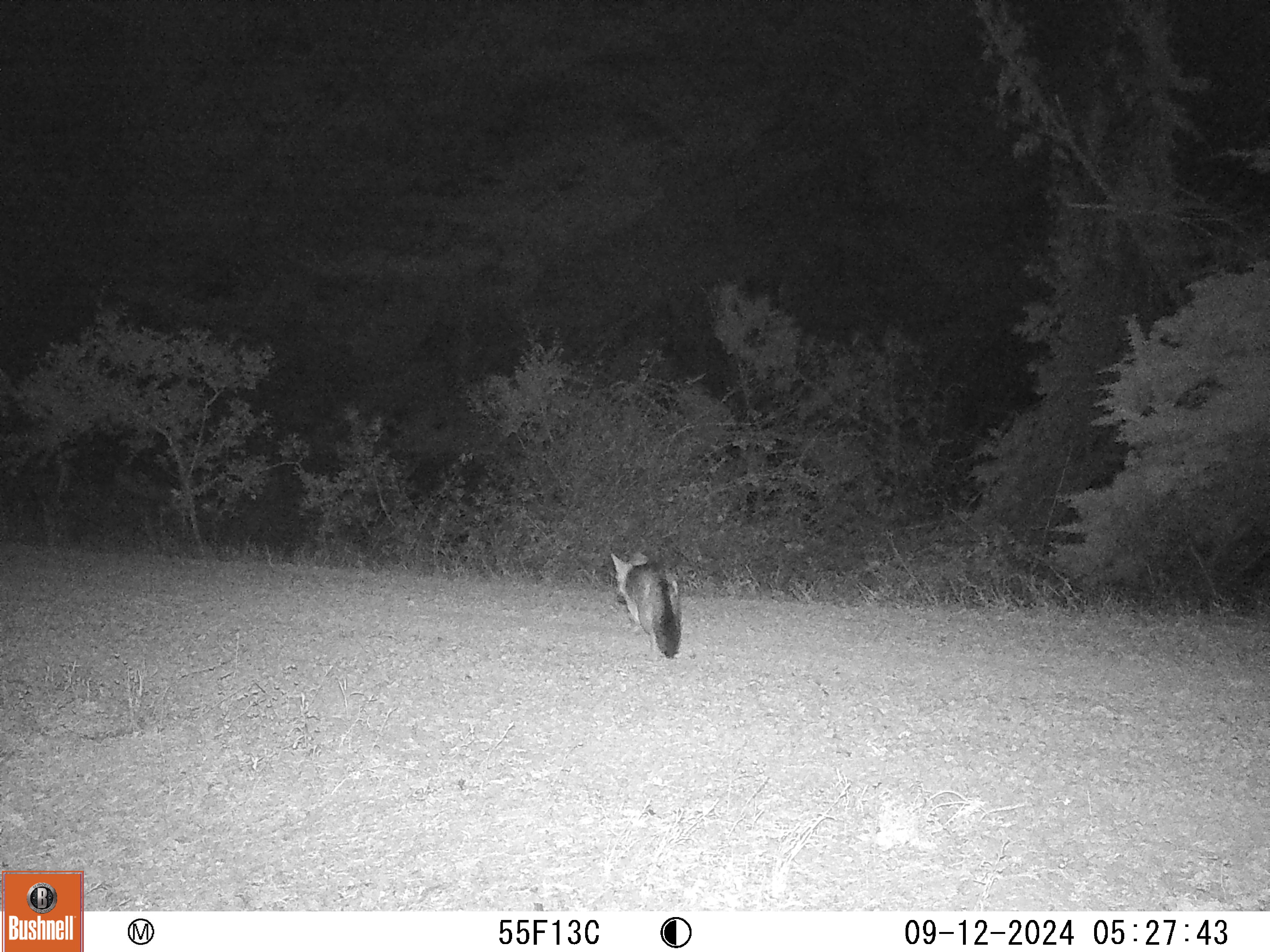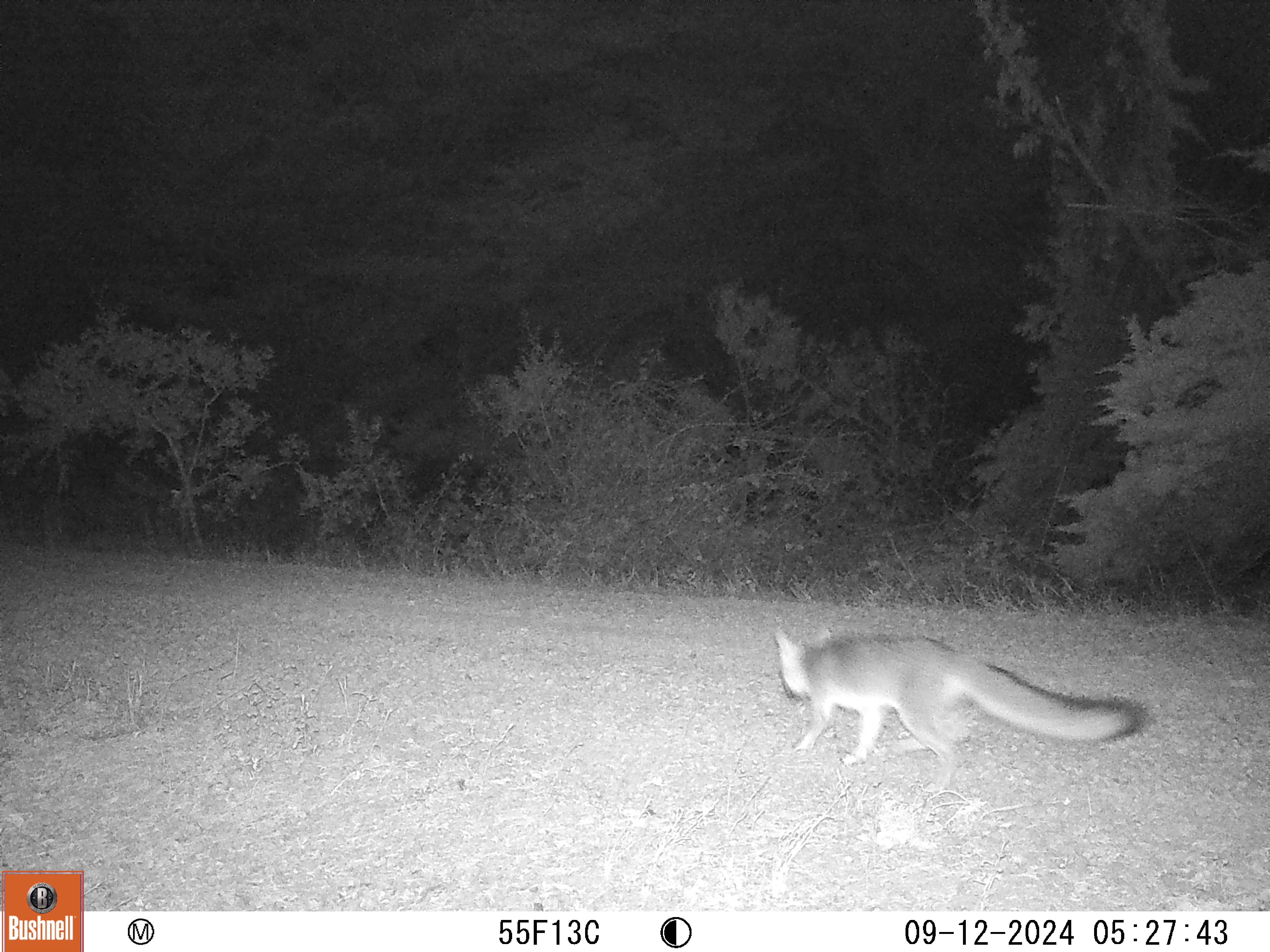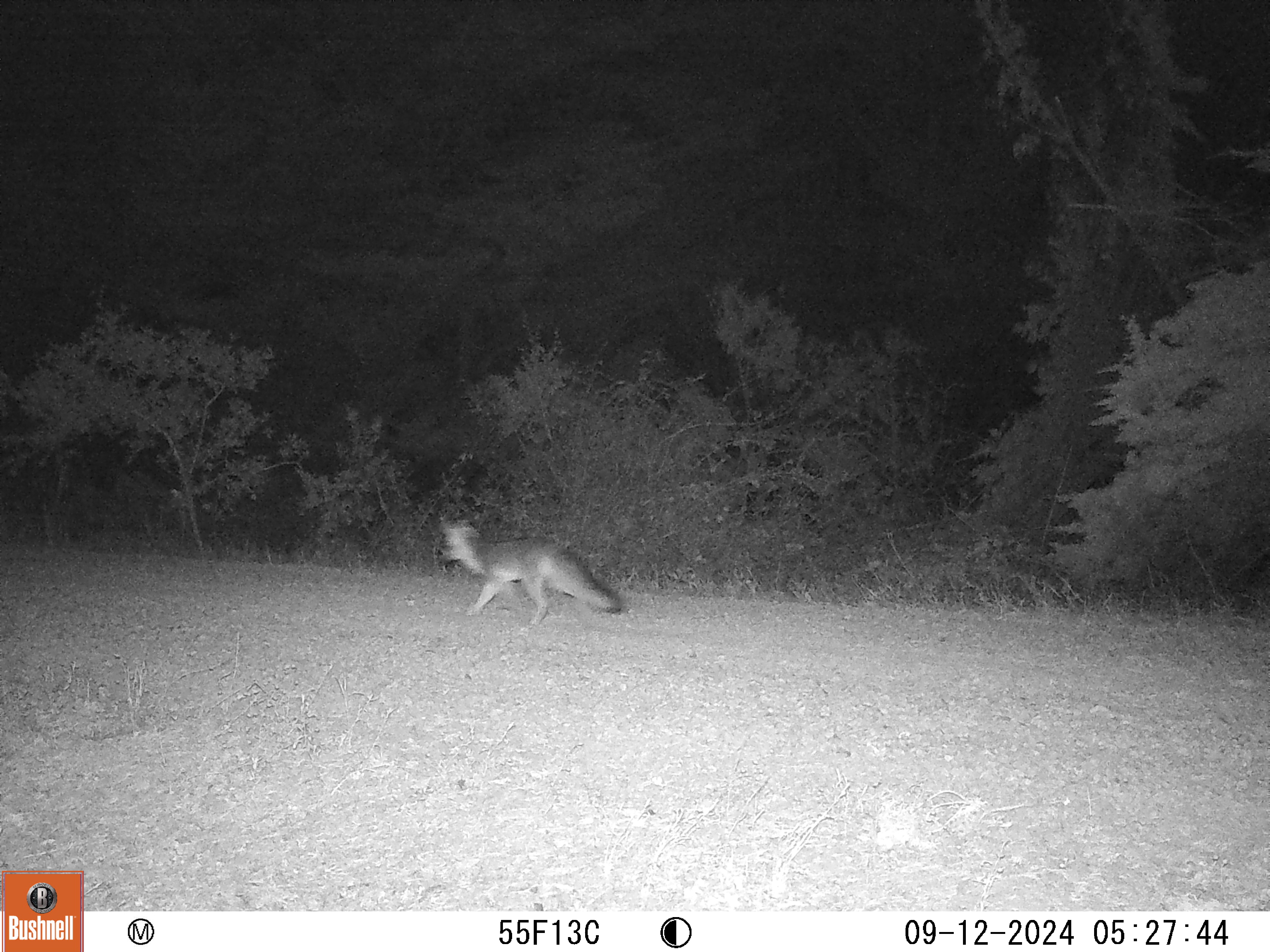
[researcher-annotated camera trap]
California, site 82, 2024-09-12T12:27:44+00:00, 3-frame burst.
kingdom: Animalia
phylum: Chordata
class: Mammalia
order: Carnivora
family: Canidae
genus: Urocyon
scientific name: Urocyon cinereoargenteus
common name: gray fox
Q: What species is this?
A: Gray fox (Urocyon cinereoargenteus).